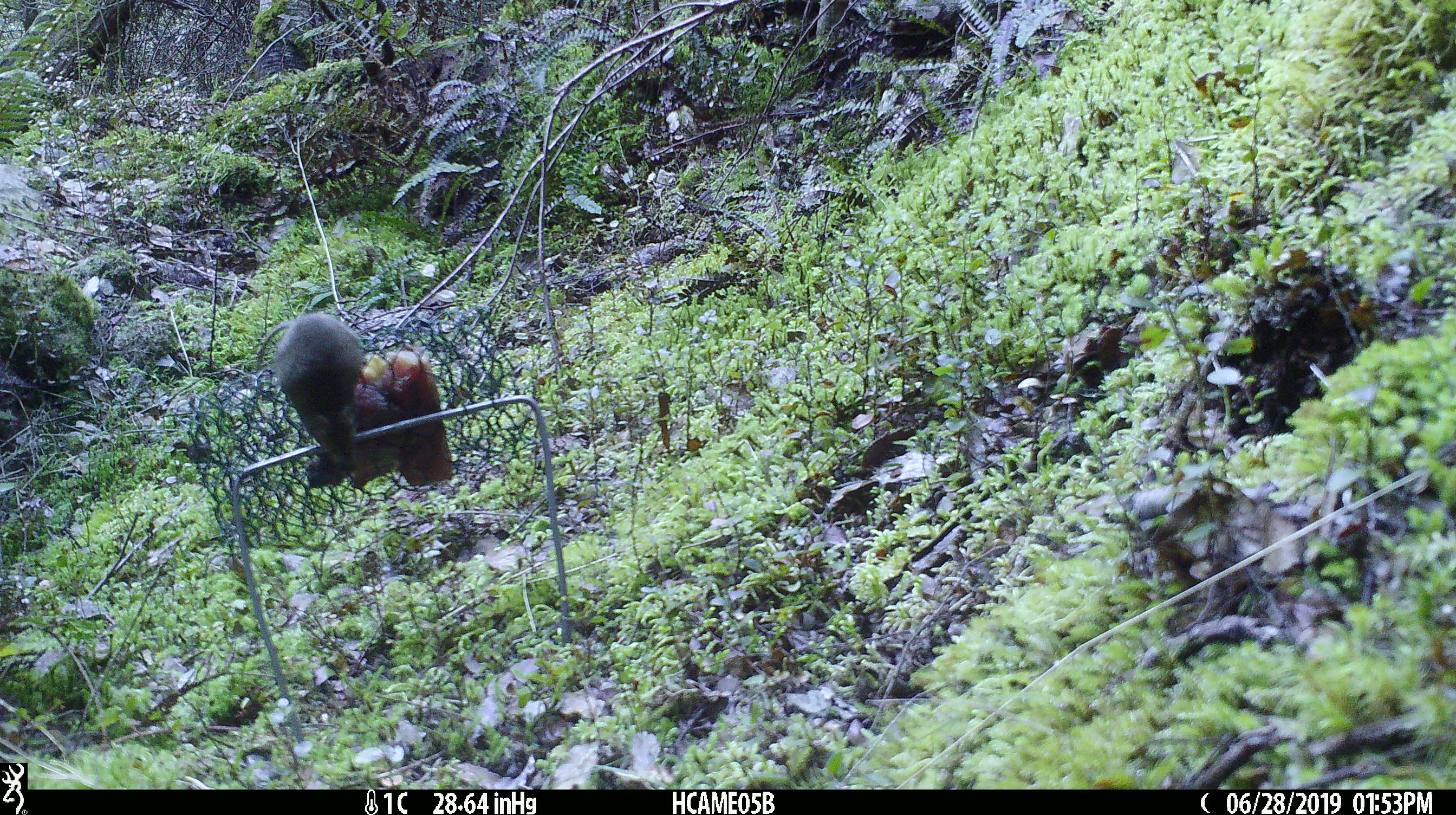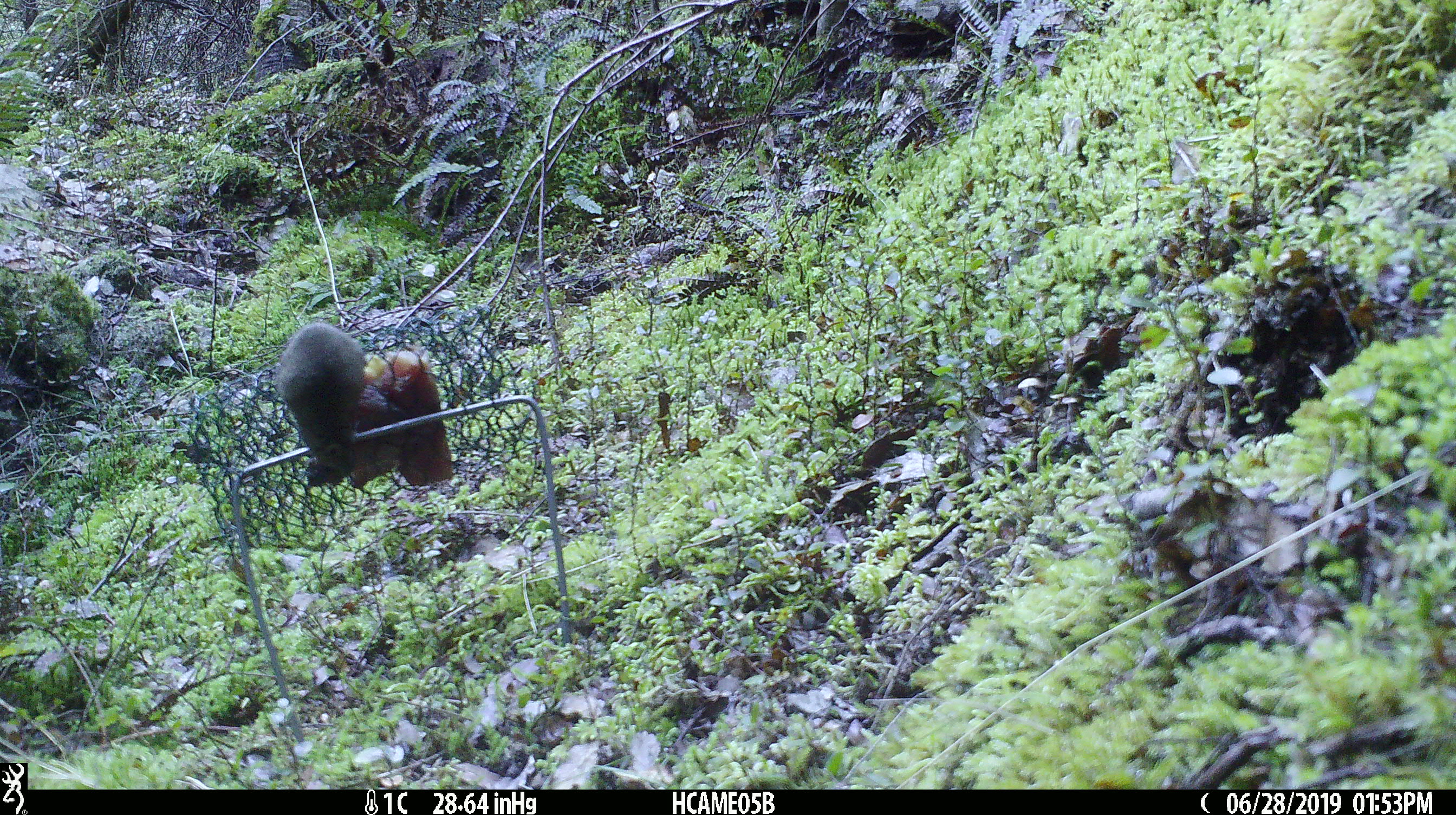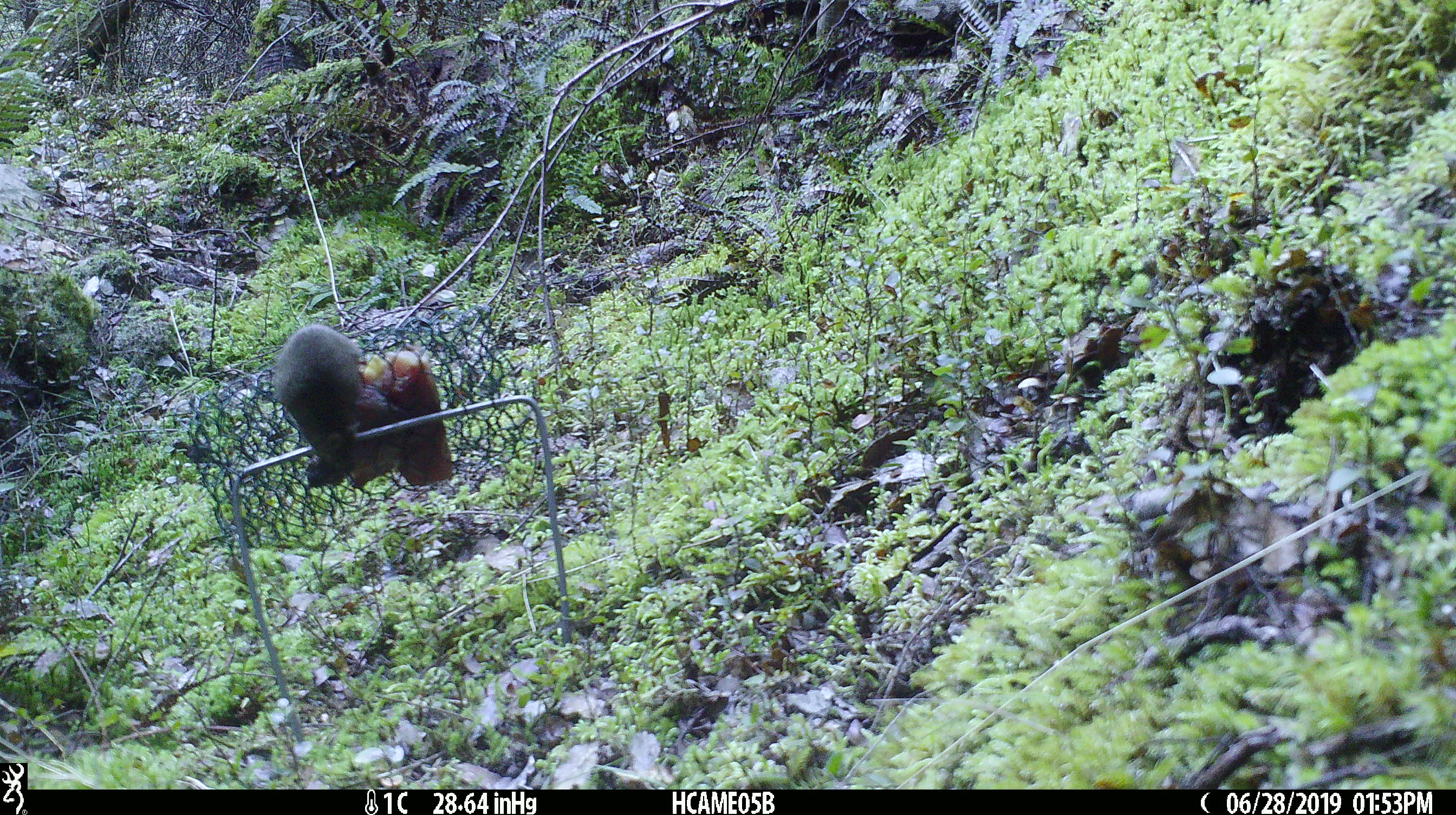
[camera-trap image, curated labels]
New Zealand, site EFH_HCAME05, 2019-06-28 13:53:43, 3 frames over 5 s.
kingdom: Animalia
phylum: Chordata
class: Mammalia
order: Rodentia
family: Muridae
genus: Mus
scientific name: Mus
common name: mouse